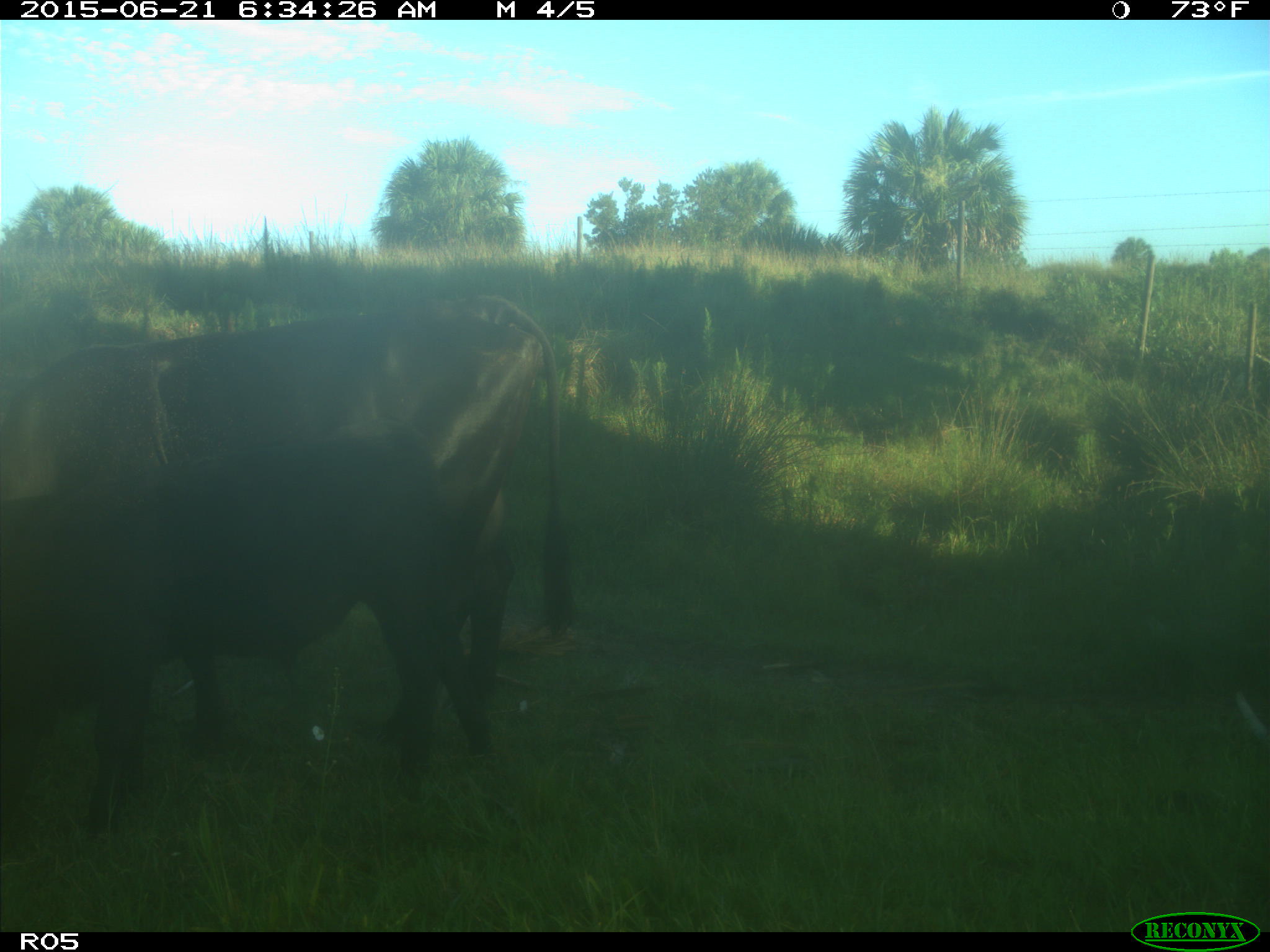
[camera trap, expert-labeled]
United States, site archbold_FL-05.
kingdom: Animalia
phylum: Chordata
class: Mammalia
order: Artiodactyla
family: Bovidae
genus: Bos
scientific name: Bos taurus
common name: domestic cow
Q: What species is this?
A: Bos taurus (domestic cow).